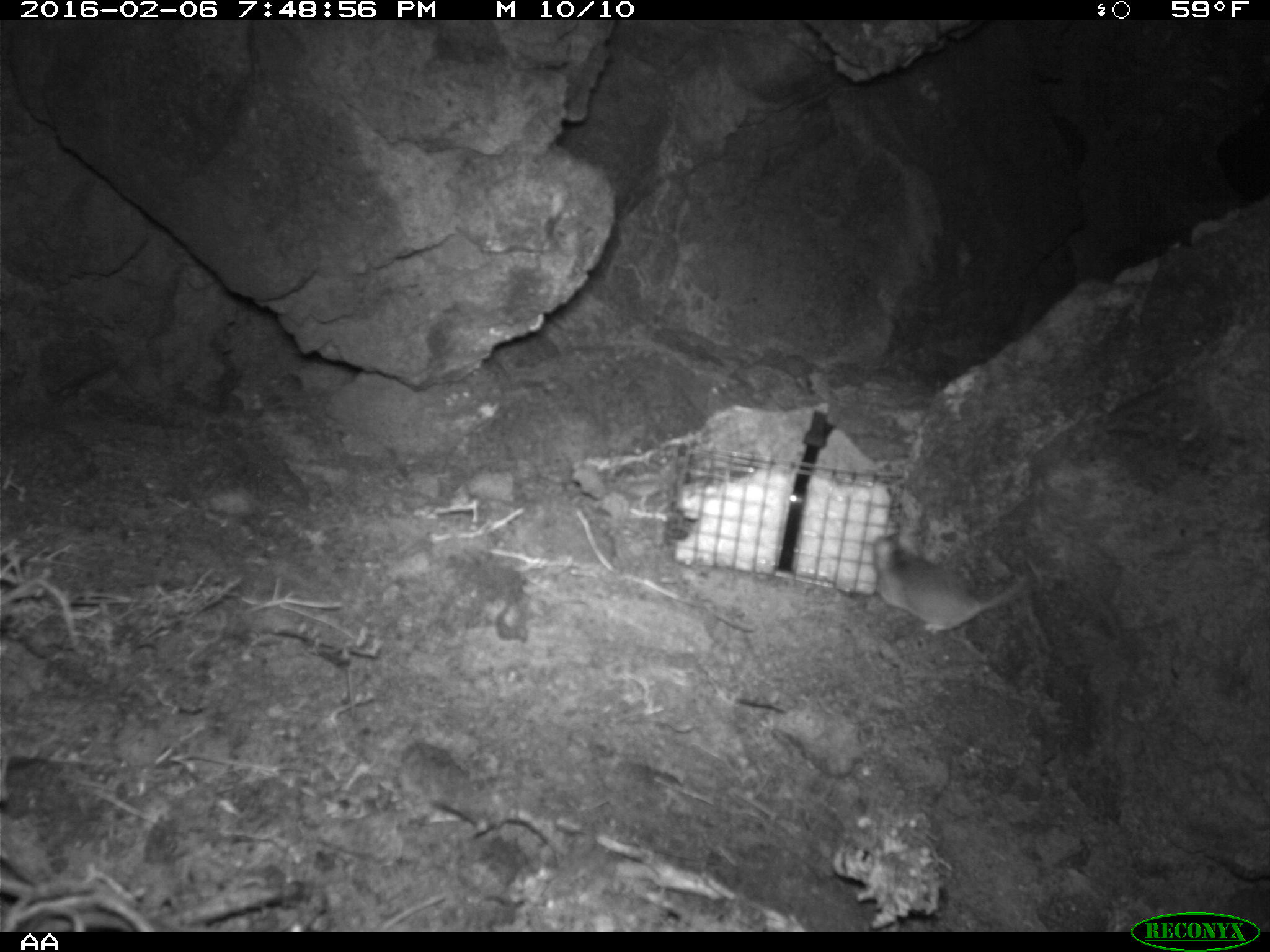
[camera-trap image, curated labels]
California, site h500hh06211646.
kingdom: Animalia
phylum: Chordata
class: Mammalia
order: Rodentia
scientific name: Rodentia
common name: rodent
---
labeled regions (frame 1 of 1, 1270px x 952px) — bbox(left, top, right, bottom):
rodent: bbox(871, 532, 1029, 636)